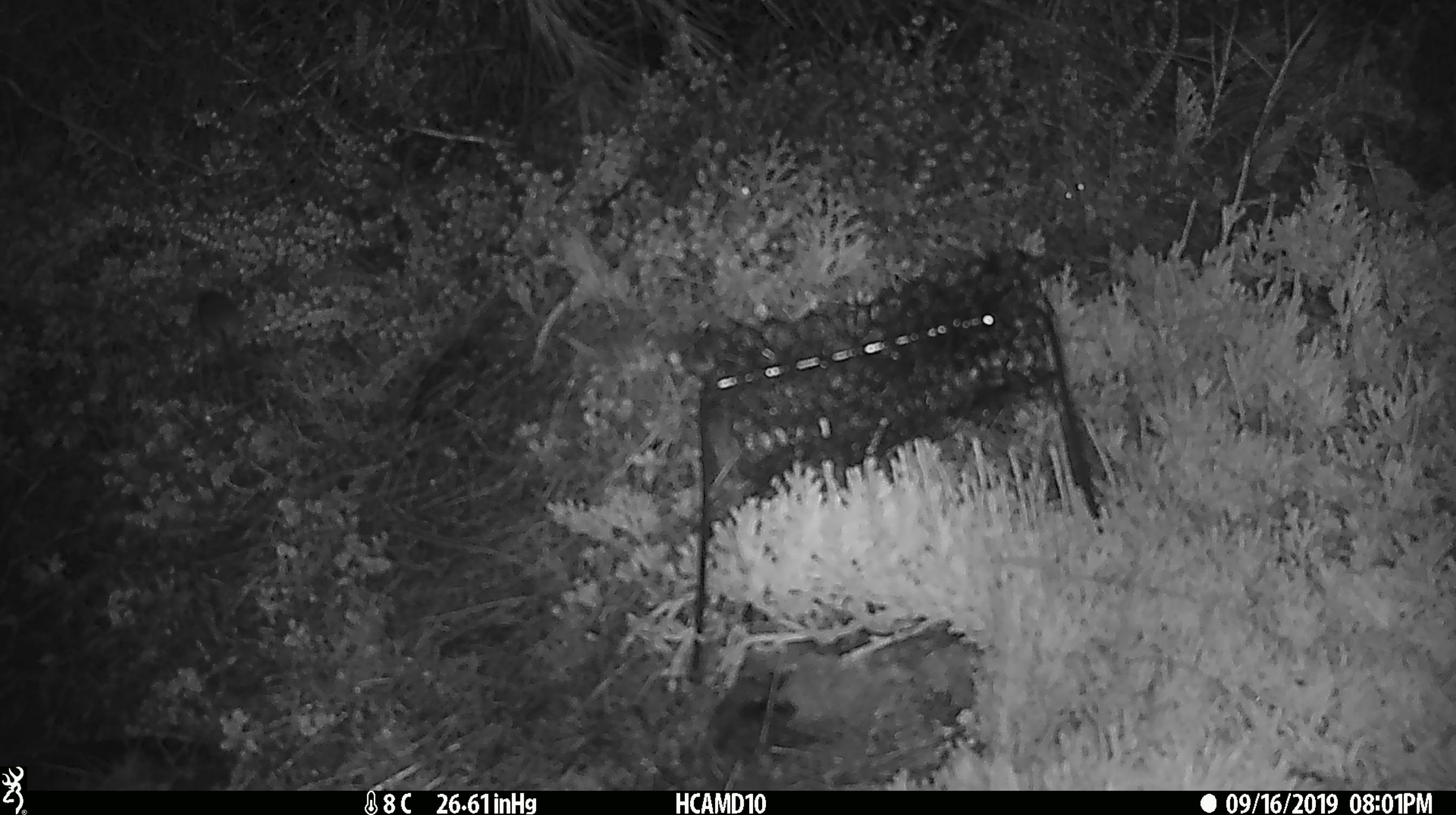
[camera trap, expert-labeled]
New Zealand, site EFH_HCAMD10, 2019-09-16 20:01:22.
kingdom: Animalia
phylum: Chordata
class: Mammalia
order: Rodentia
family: Muridae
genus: Mus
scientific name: Mus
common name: mouse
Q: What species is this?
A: Mouse (Mus).